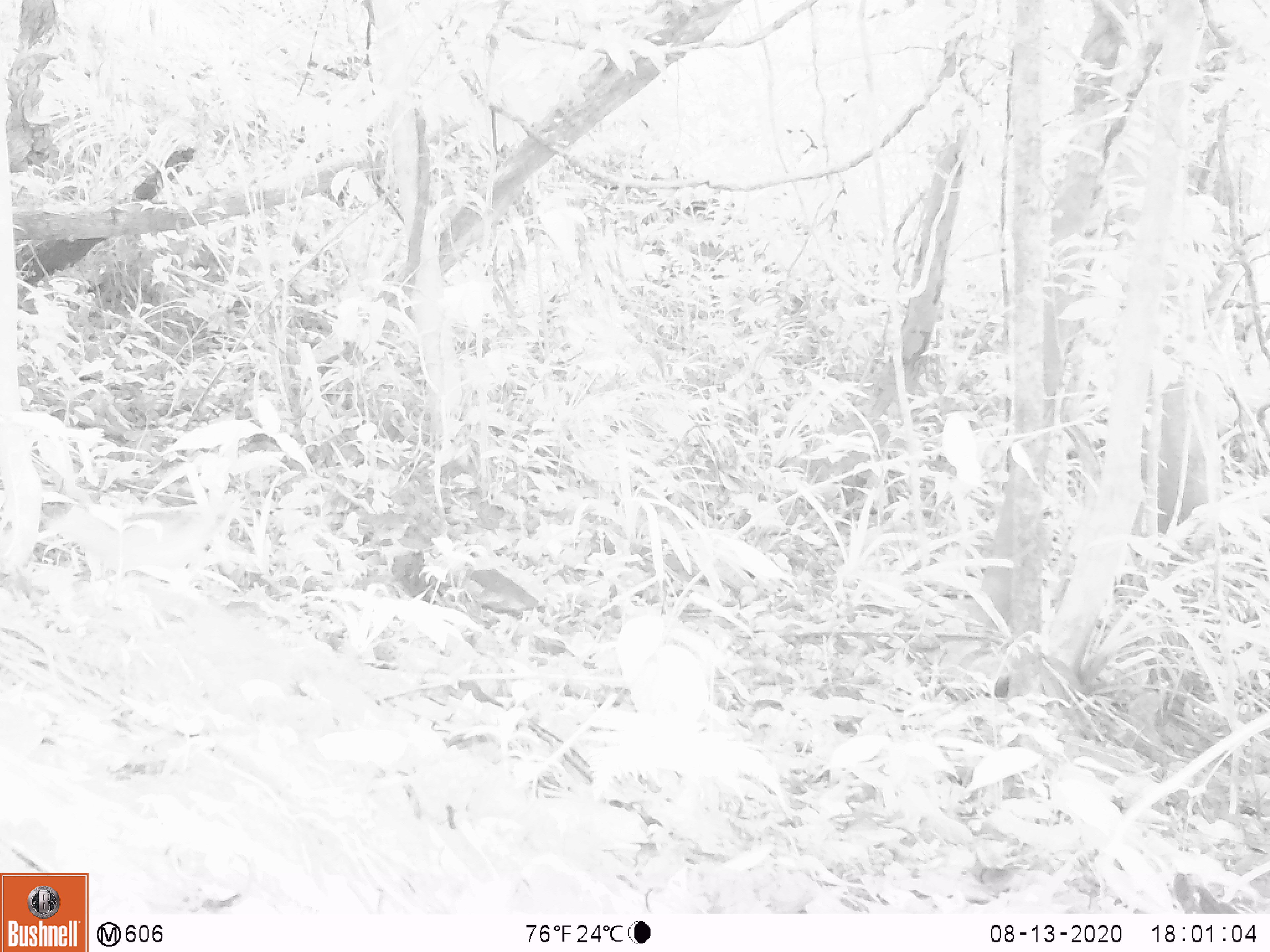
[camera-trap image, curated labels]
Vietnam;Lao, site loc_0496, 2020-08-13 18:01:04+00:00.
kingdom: Animalia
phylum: Chordata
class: Mammalia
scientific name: Mammalia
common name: mammal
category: unidentified small mammal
Unidentified small mammal (mammal) (Mammalia). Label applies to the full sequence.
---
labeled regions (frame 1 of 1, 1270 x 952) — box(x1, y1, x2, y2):
unidentified small mammal: box(42, 492, 243, 590)